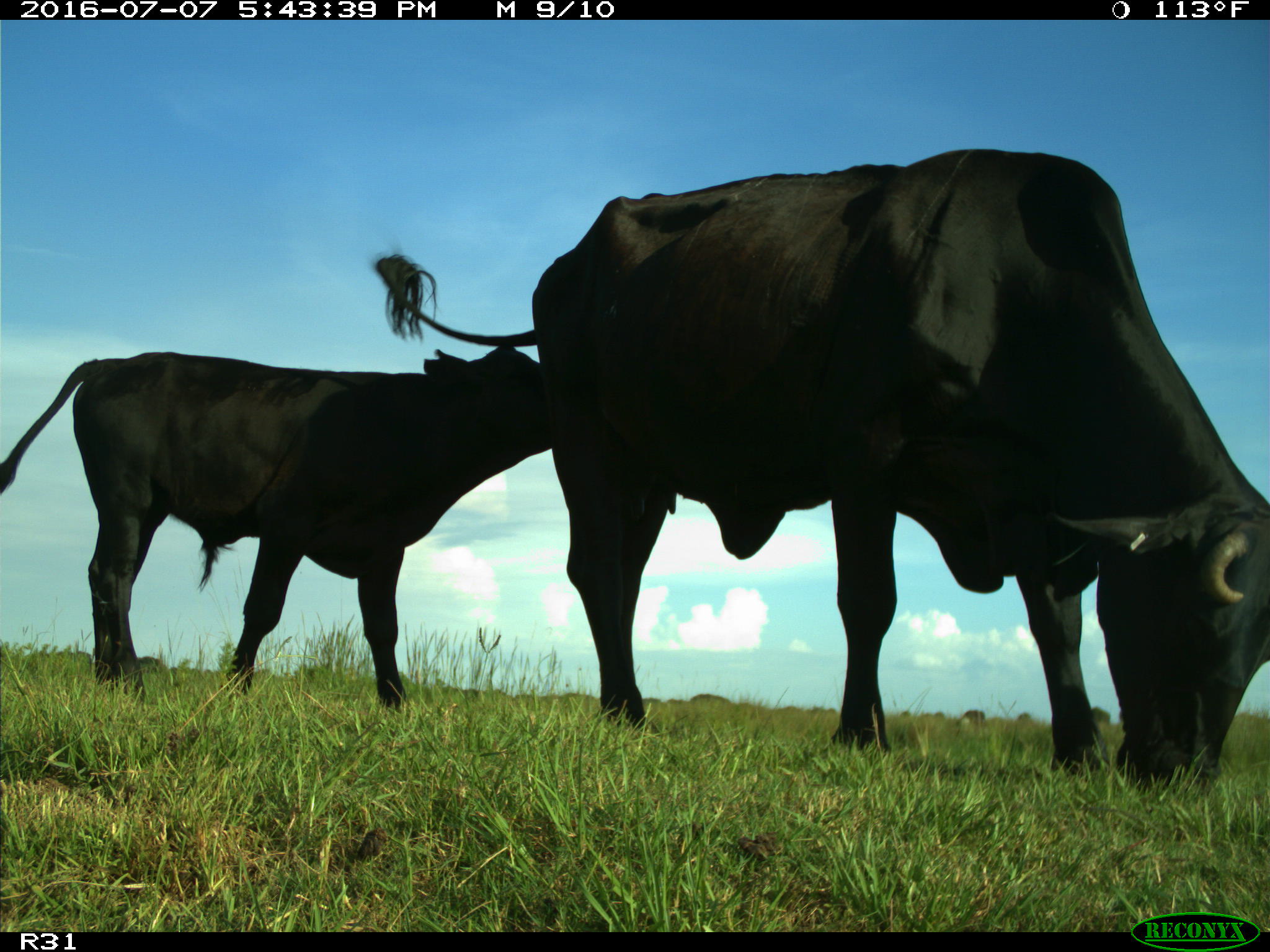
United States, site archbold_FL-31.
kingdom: Animalia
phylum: Chordata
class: Mammalia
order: Artiodactyla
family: Bovidae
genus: Bos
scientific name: Bos taurus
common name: domestic cow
Bos taurus (domestic cow).